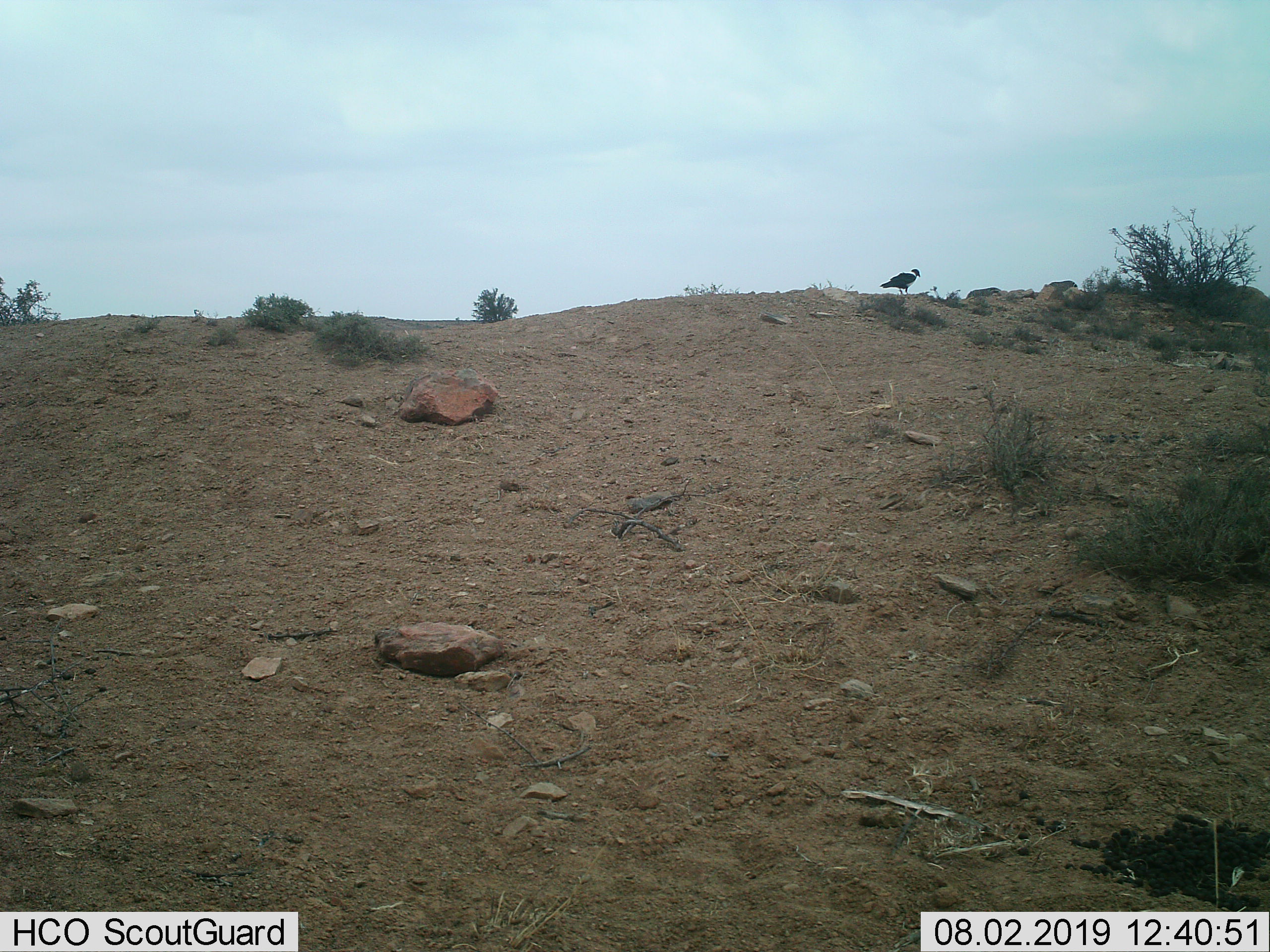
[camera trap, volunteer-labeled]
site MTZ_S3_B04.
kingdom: Animalia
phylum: Chordata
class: Aves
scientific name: Aves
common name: bird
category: birdother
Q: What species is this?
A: Birdother (bird) (Aves).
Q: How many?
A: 1.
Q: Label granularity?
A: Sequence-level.